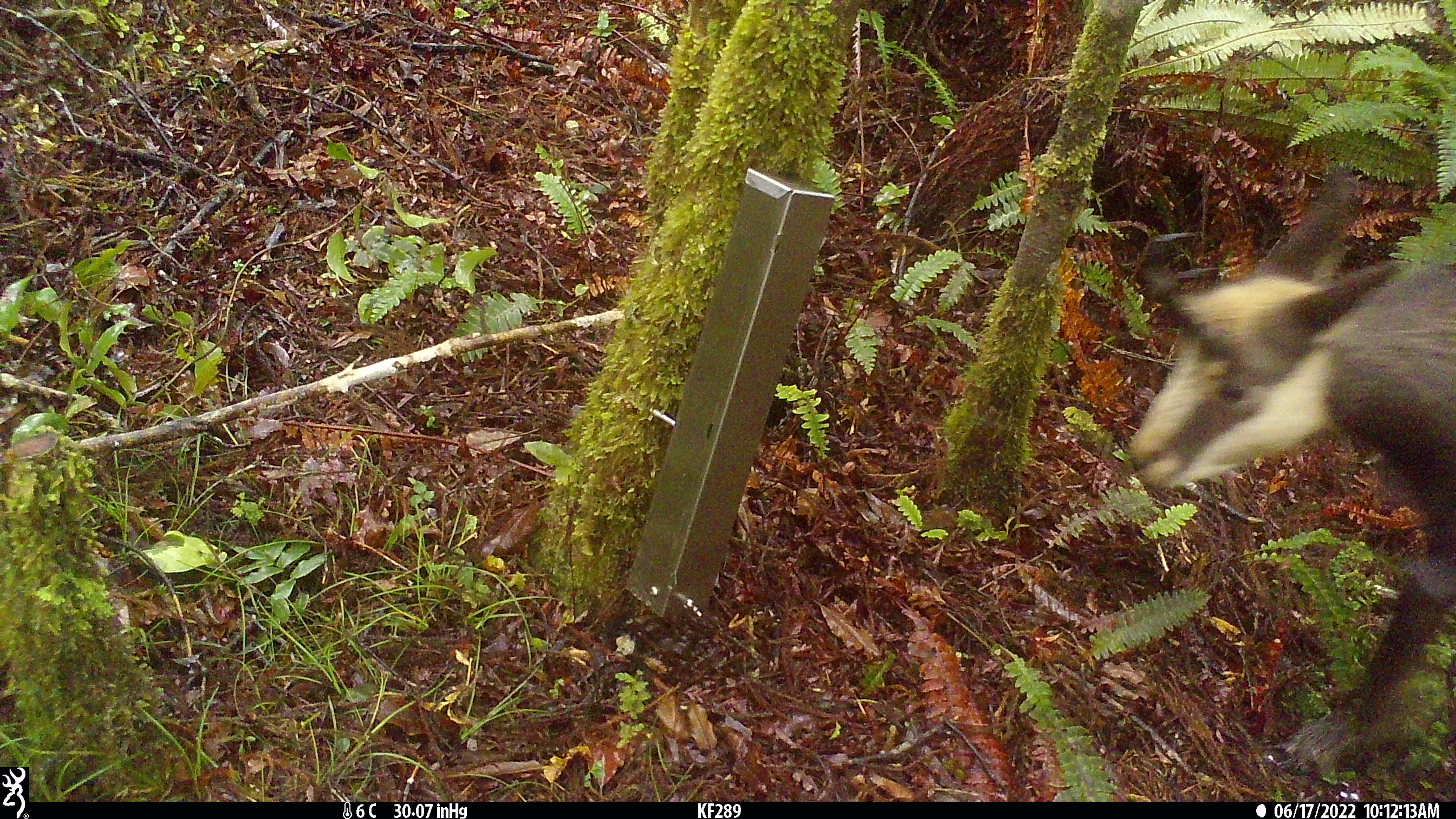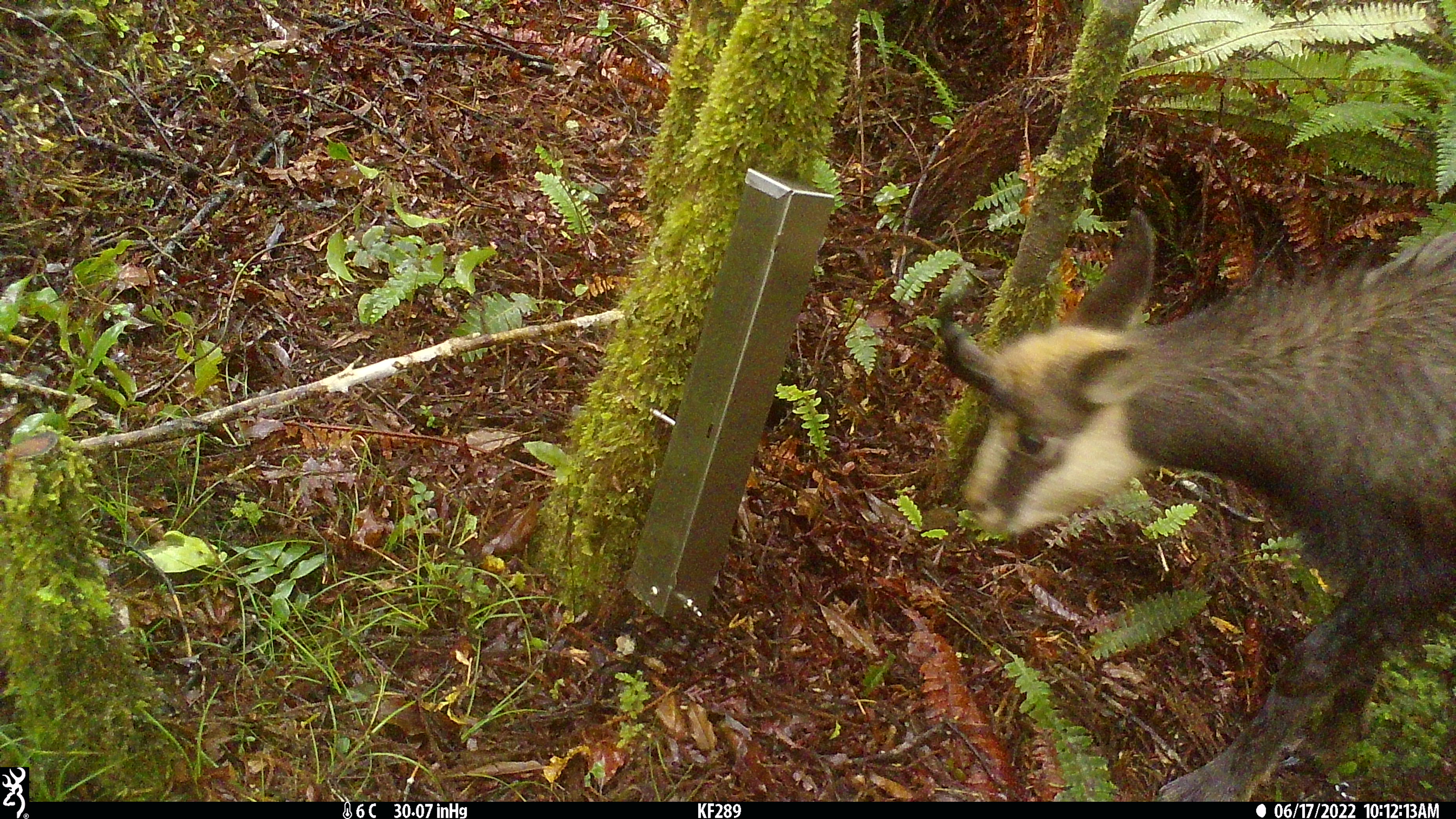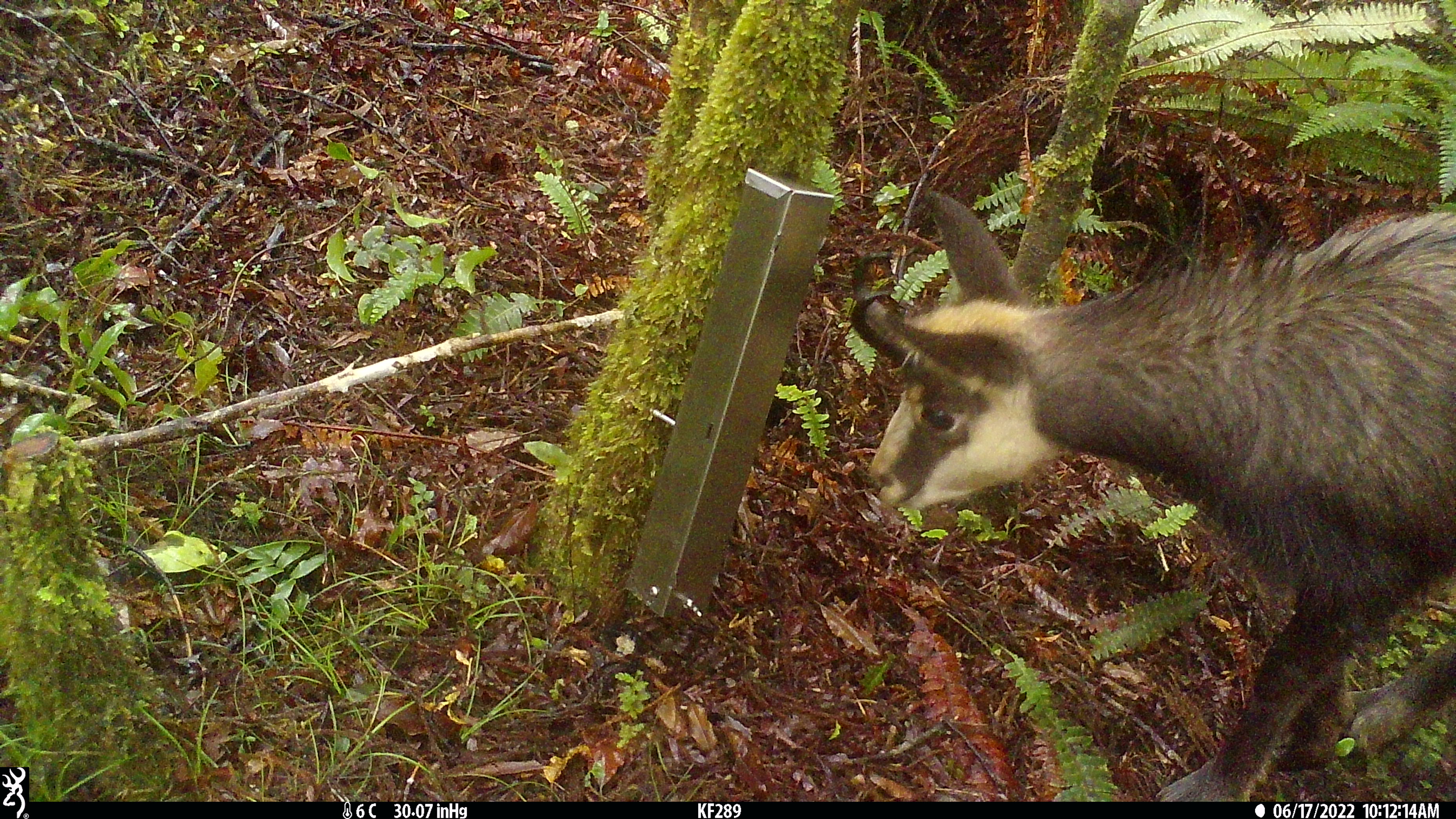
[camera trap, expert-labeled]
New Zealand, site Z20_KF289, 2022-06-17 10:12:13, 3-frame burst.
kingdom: Animalia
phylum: Chordata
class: Mammalia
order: Artiodactyla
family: Bovidae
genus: Rupicapra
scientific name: Rupicapra rupicapra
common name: alpine chamois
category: chamois